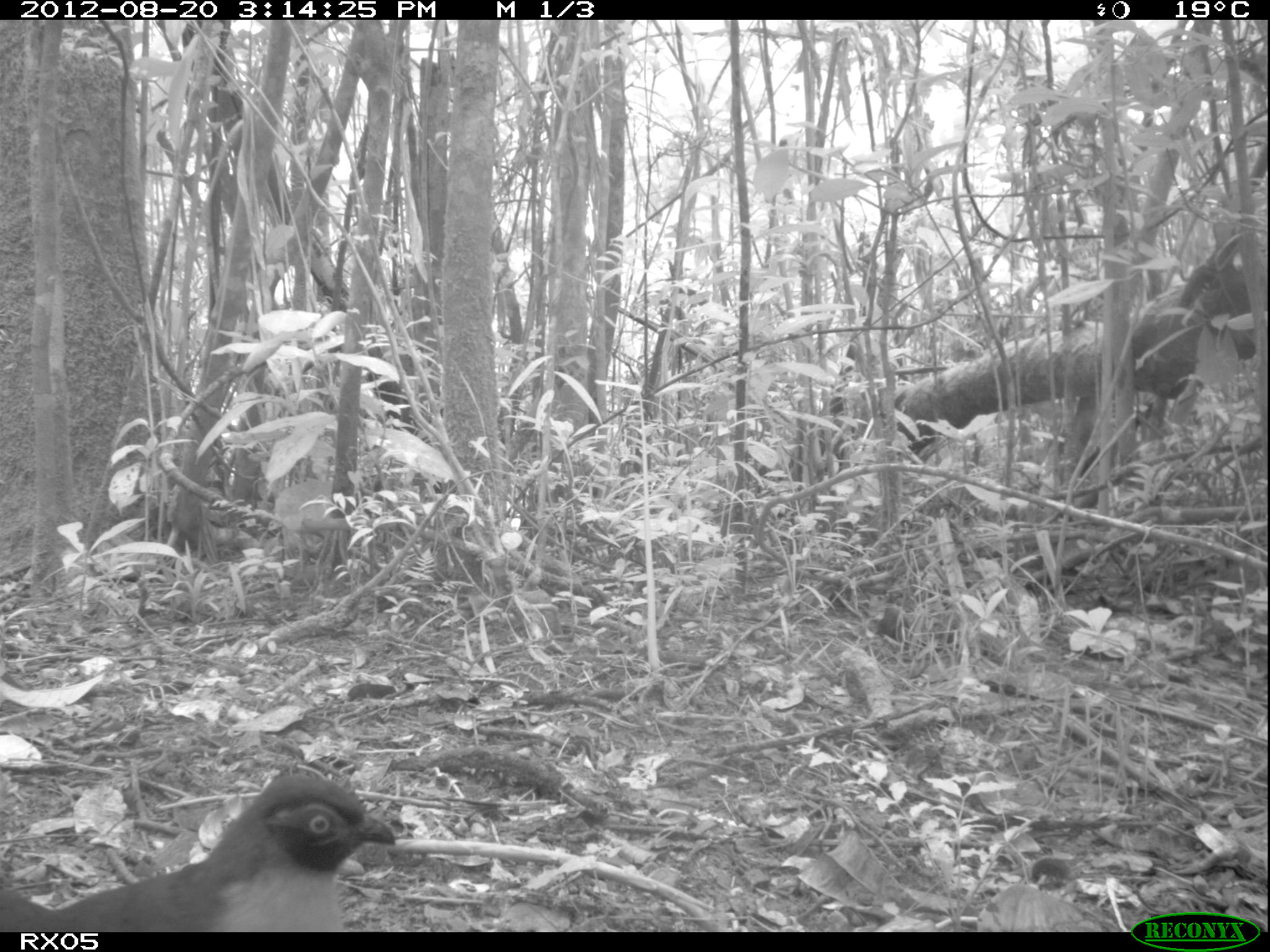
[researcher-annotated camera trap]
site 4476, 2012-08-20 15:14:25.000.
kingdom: Animalia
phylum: Chordata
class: Aves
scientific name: Aves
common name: bird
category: unknown bird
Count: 1.